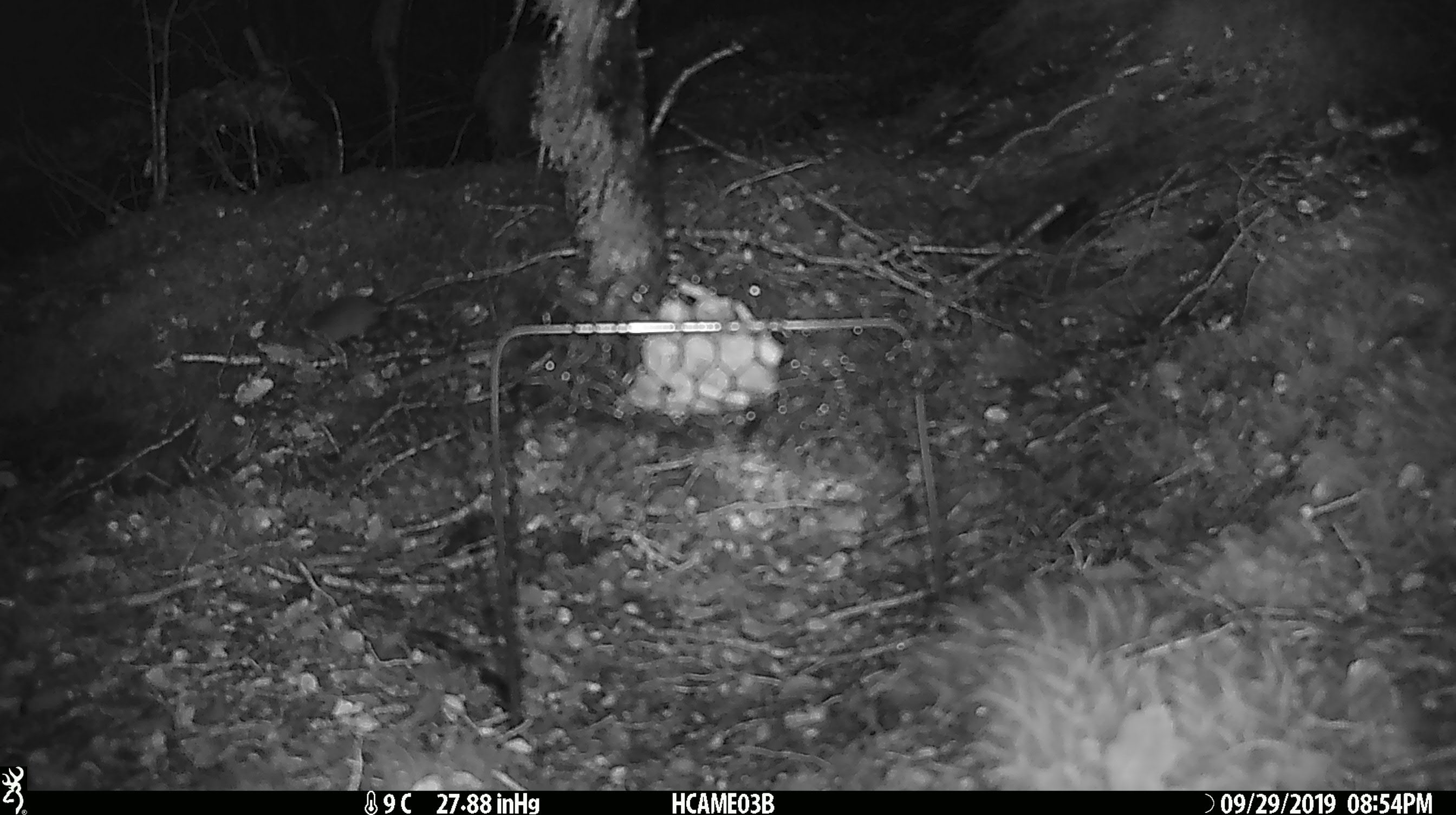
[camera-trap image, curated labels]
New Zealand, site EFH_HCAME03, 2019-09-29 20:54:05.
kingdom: Animalia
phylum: Chordata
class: Mammalia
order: Rodentia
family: Muridae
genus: Mus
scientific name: Mus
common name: mouse